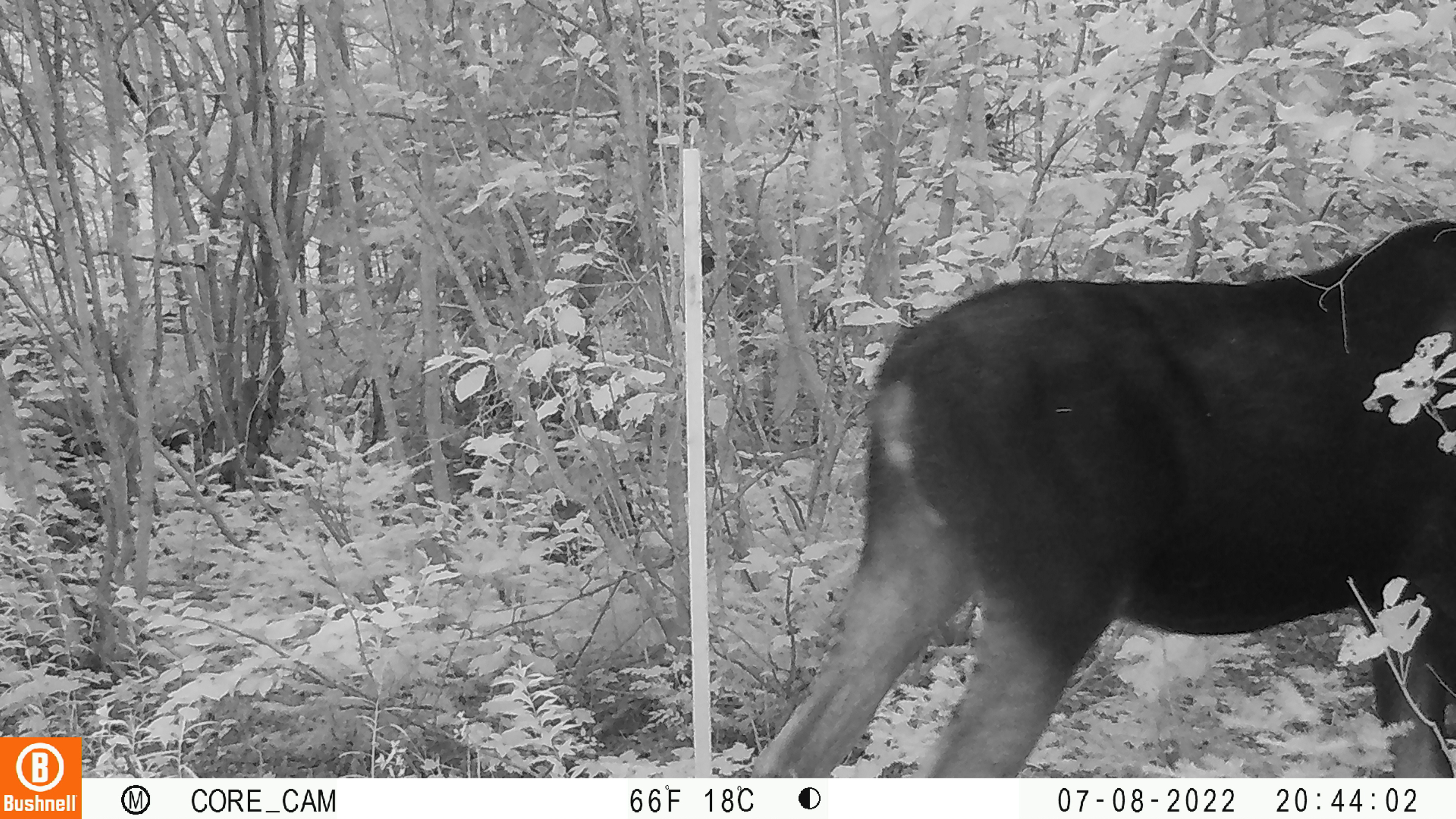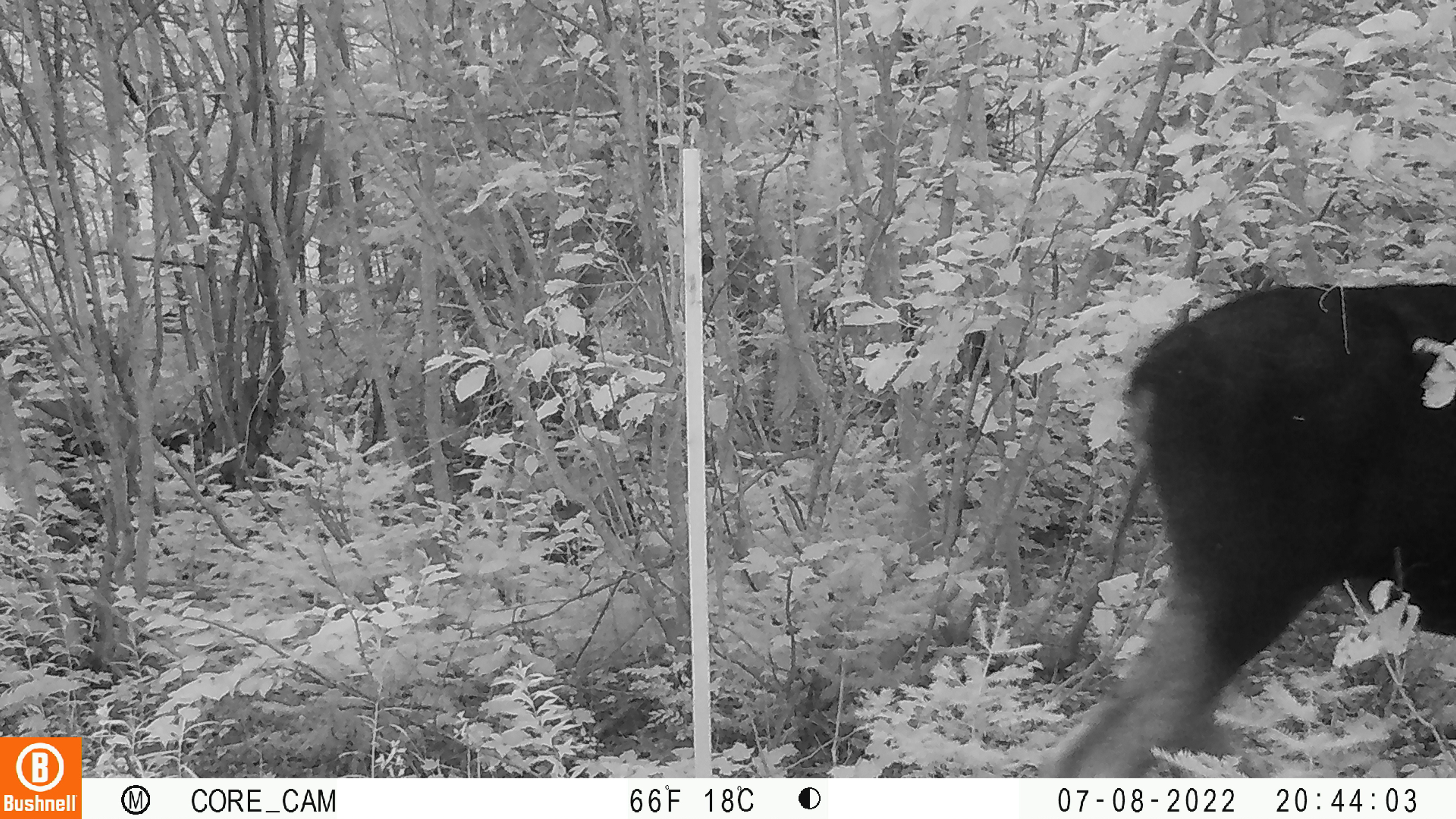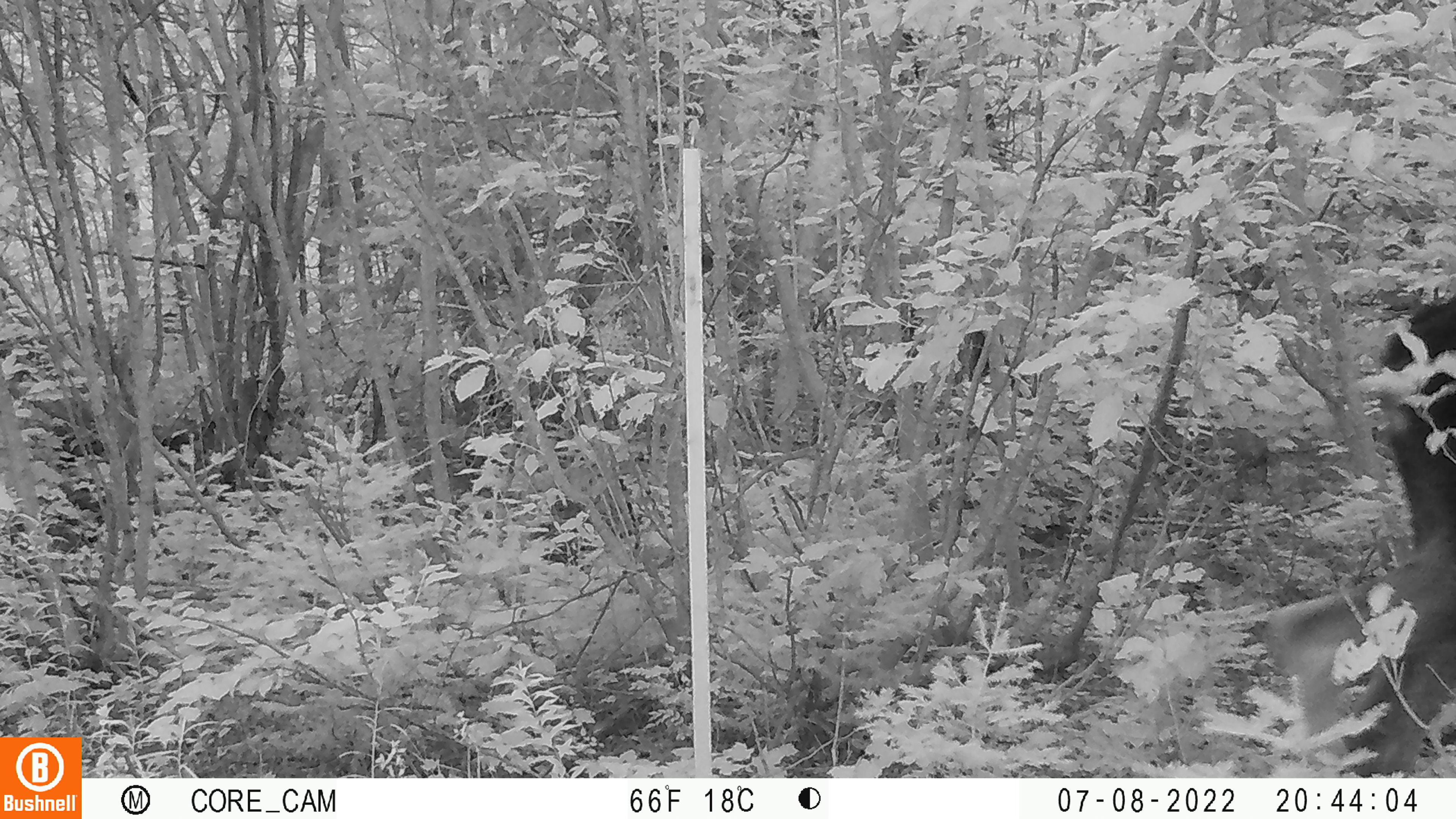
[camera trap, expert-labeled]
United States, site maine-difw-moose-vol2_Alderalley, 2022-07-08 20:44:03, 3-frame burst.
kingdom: Animalia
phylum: Chordata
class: Mammalia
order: Artiodactyla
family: Cervidae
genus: Alces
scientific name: Alces alces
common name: moose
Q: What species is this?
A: Moose (Alces alces).